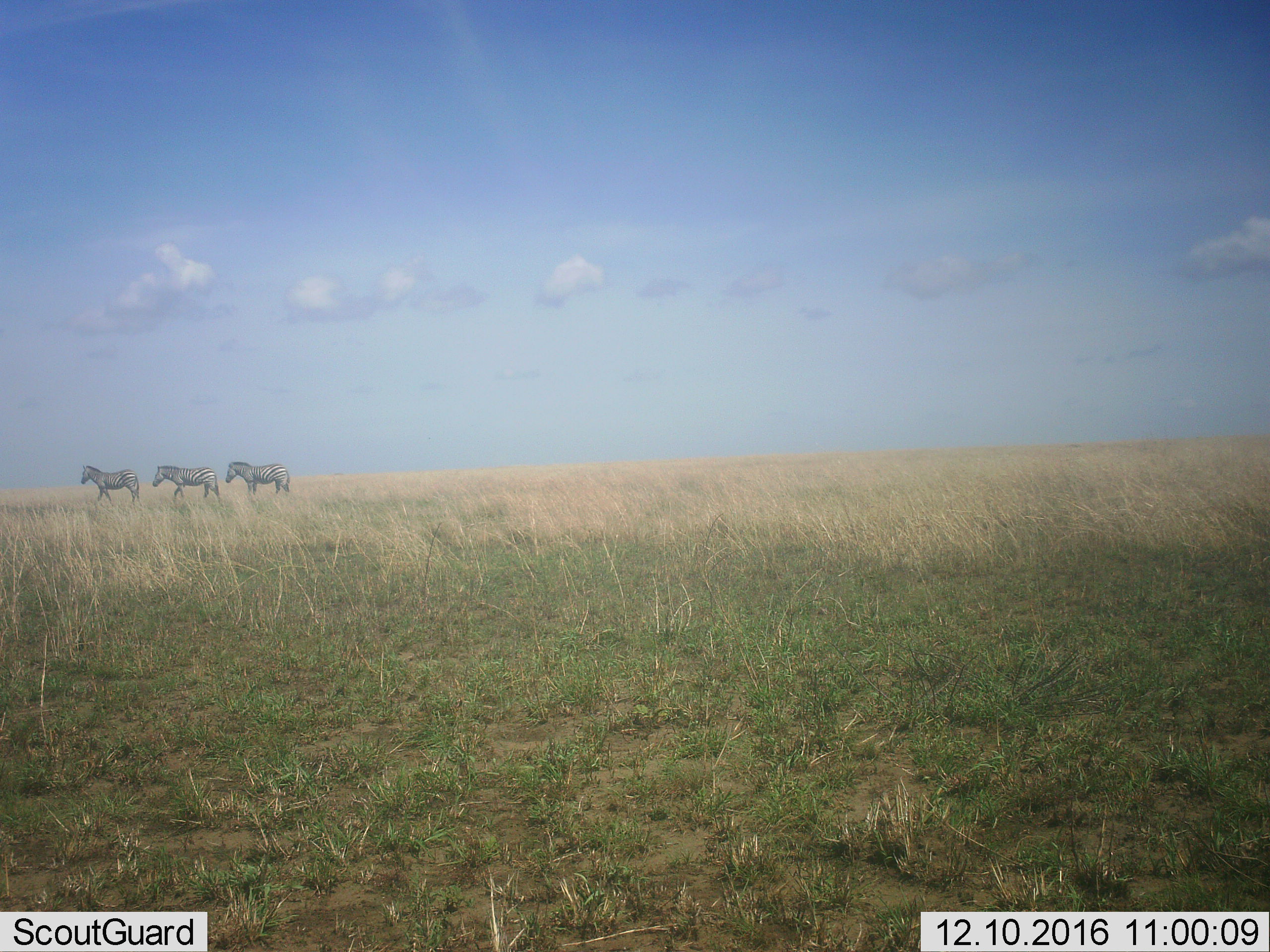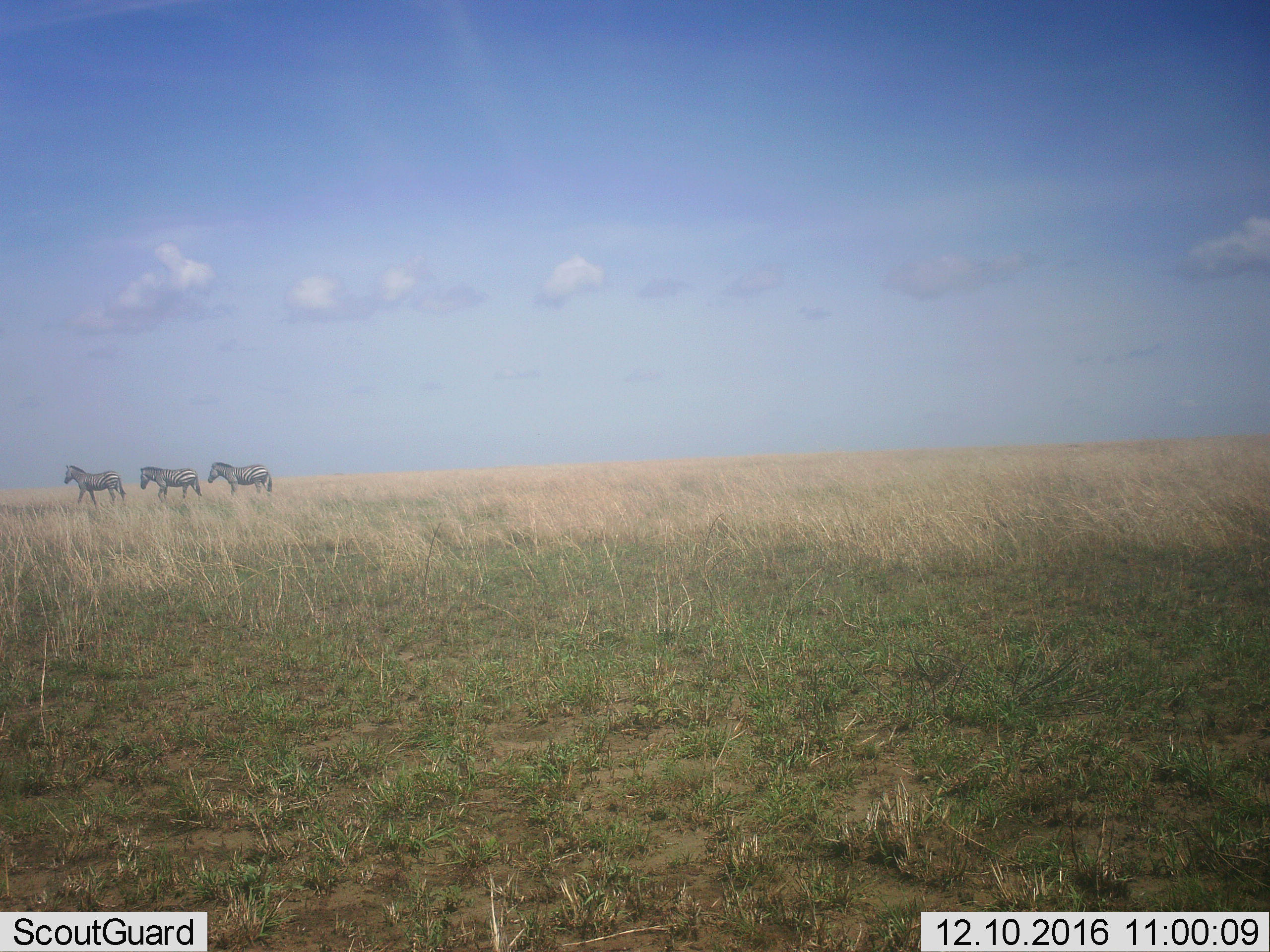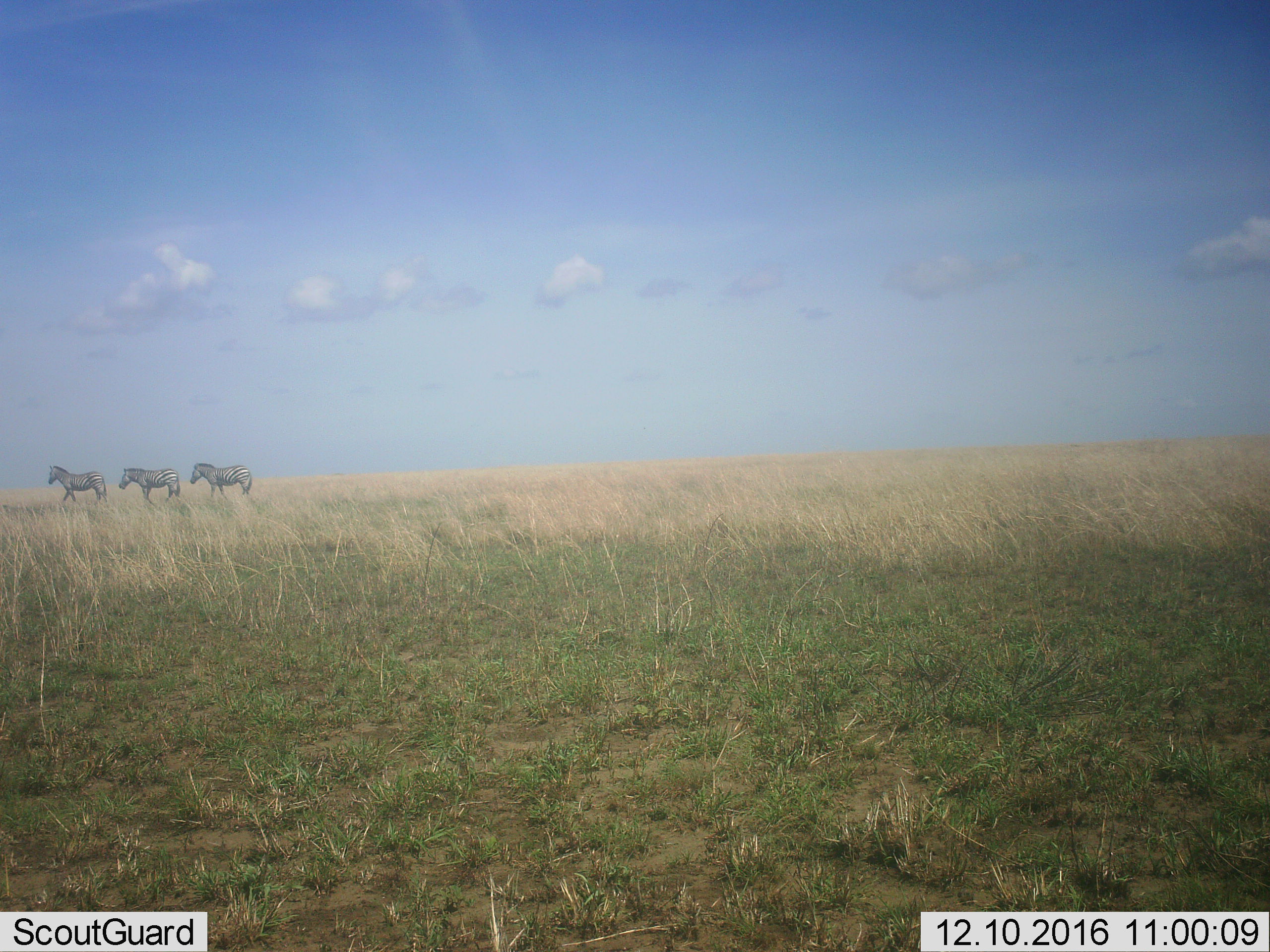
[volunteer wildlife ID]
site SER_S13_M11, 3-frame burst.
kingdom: Animalia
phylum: Chordata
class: Mammalia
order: Perissodactyla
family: Equidae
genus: Equus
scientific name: Equus quagga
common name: plains zebra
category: zebraplains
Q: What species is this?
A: Zebraplains (plains zebra) (Equus quagga).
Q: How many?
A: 3.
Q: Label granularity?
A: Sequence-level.